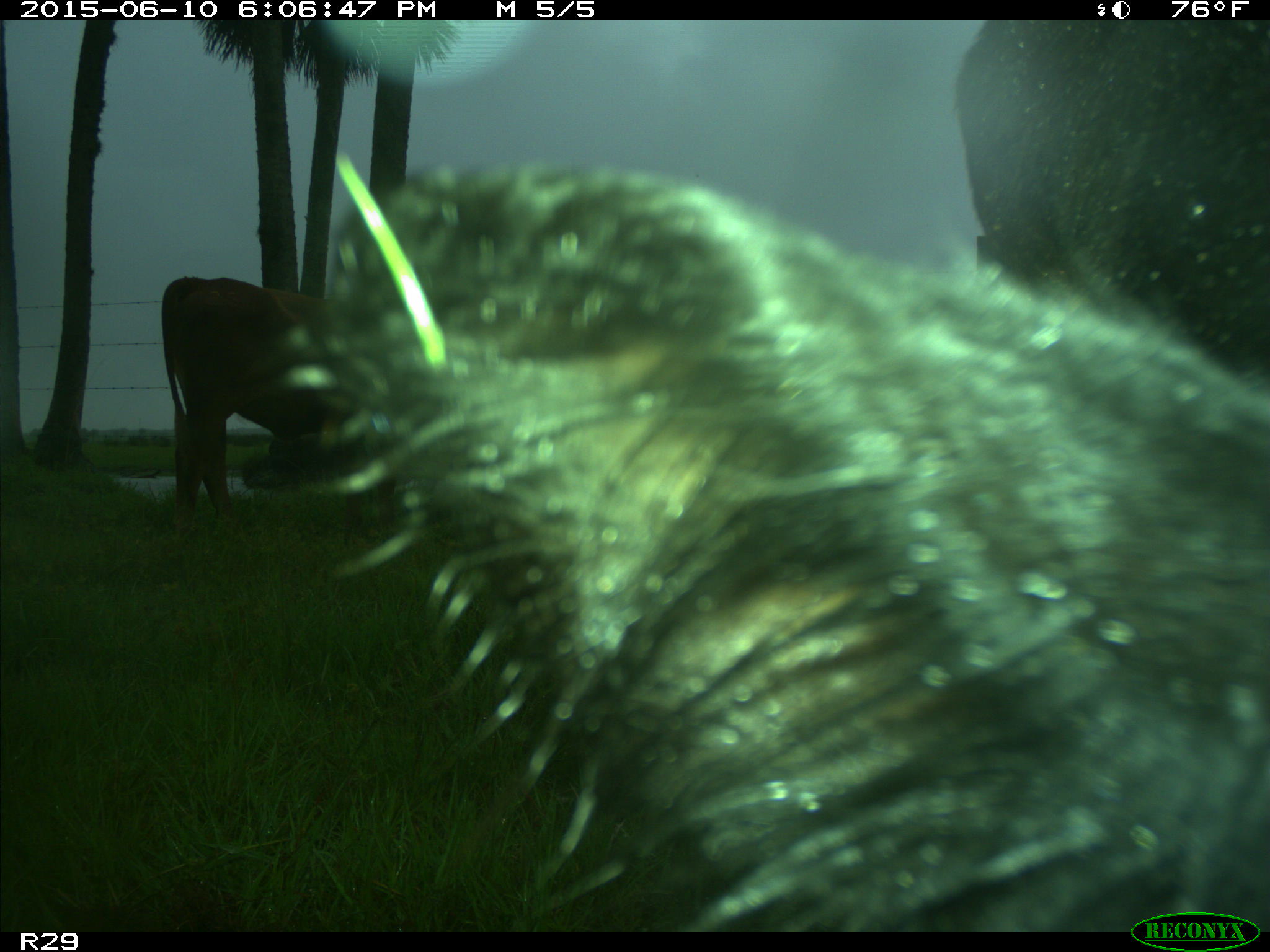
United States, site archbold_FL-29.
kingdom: Animalia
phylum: Chordata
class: Mammalia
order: Artiodactyla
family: Bovidae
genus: Bos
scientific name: Bos taurus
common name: domestic cow